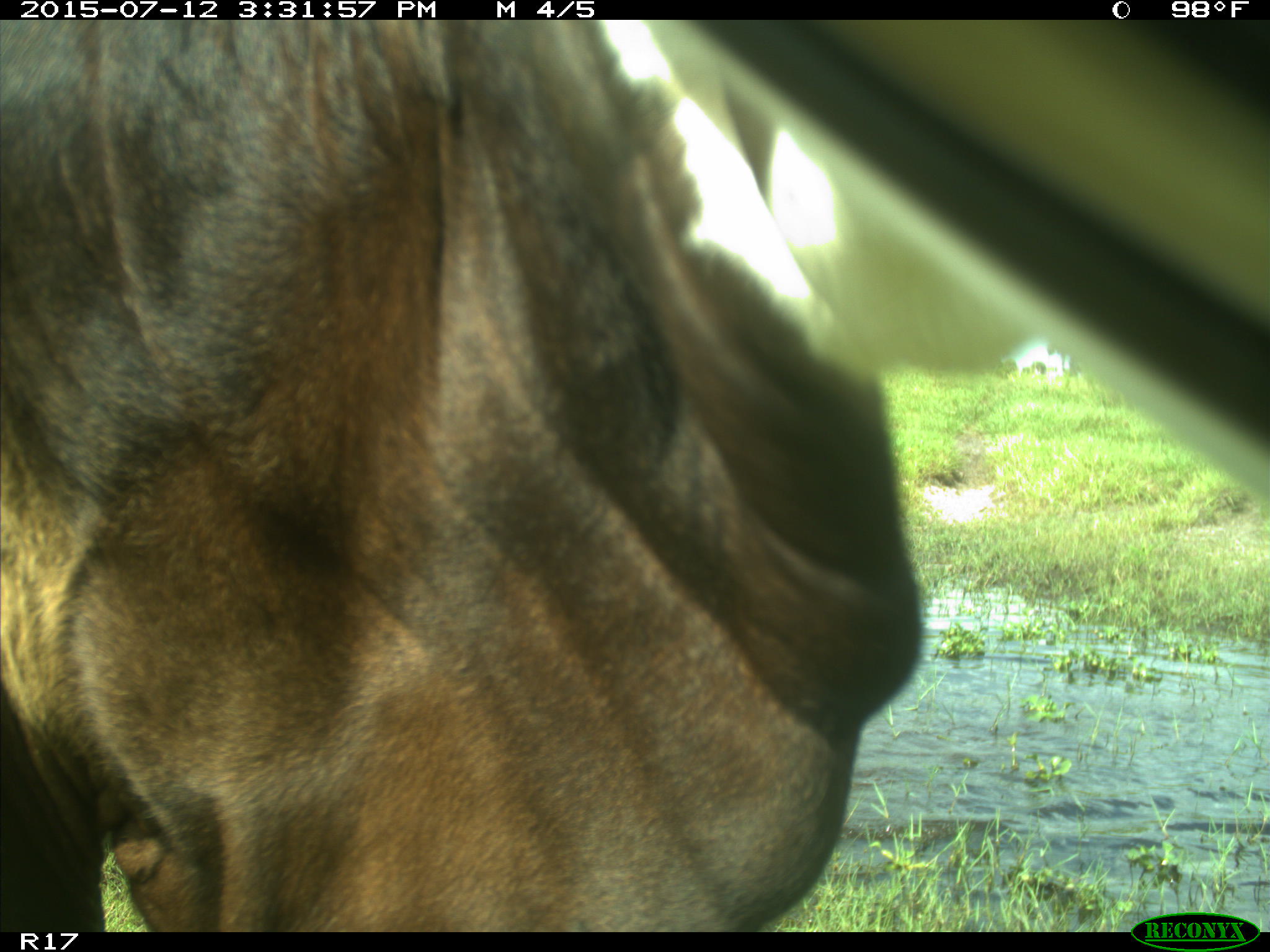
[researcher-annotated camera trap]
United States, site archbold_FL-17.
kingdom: Animalia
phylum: Chordata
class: Mammalia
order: Artiodactyla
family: Bovidae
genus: Bos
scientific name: Bos taurus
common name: domestic cow